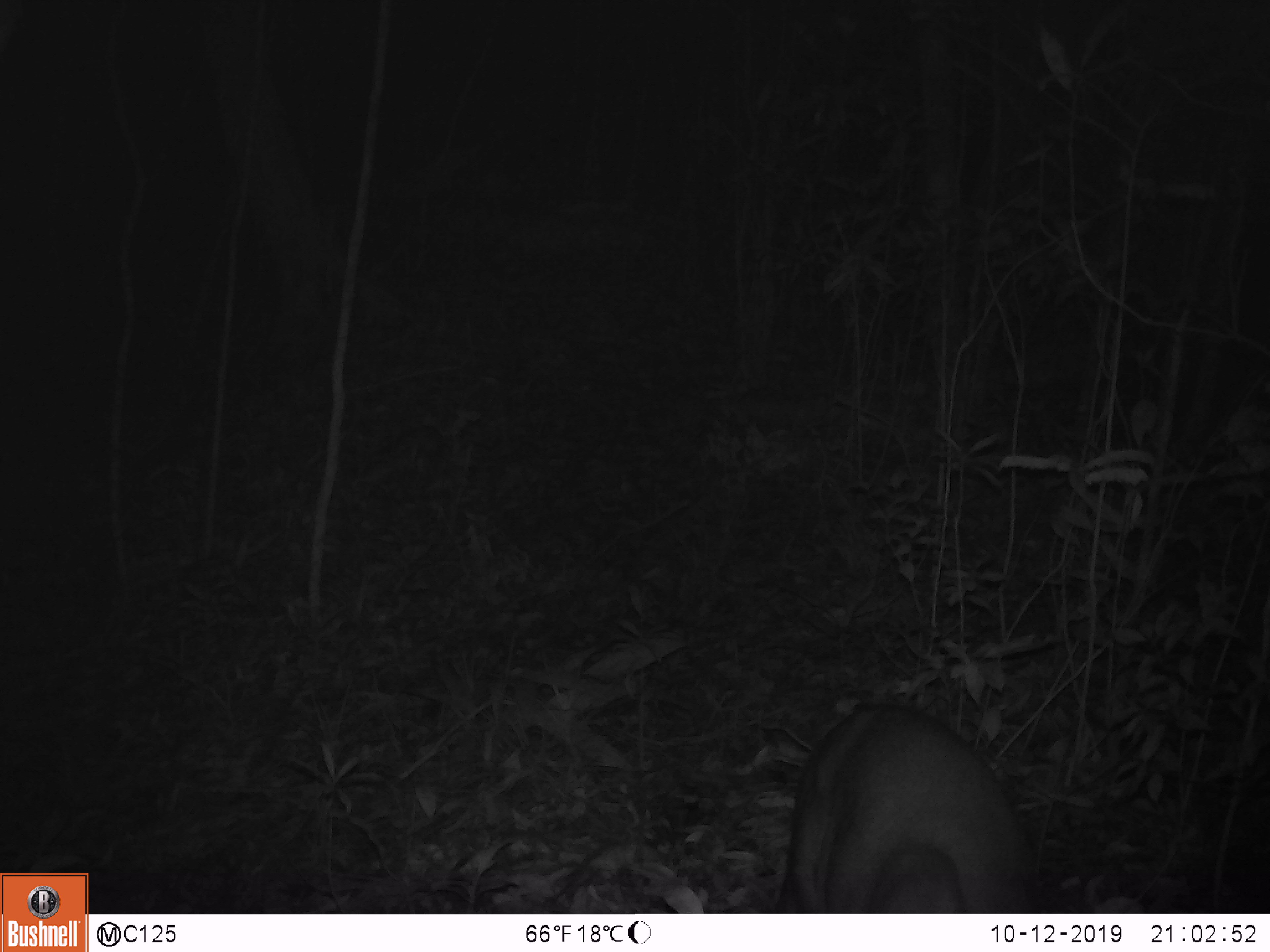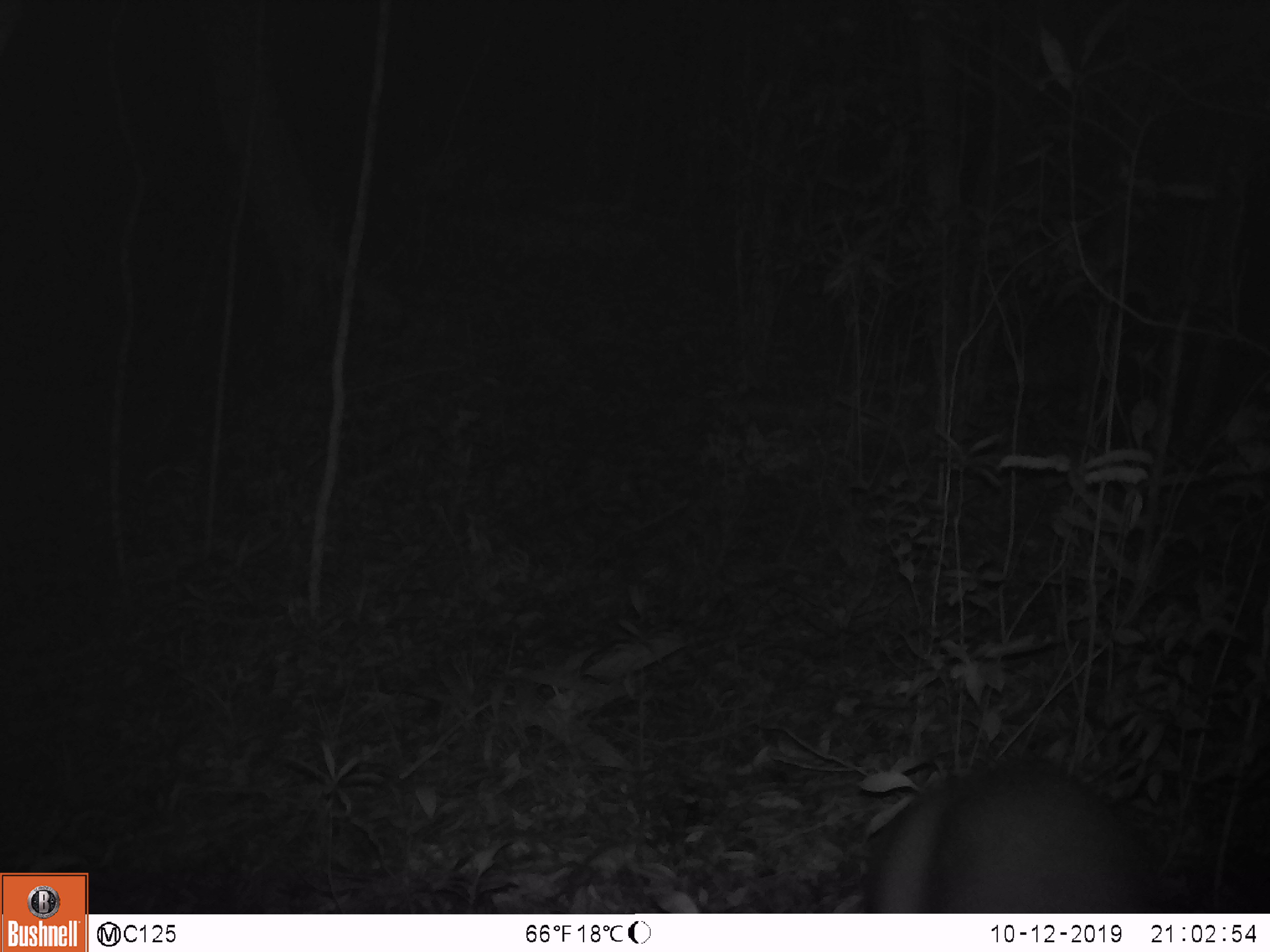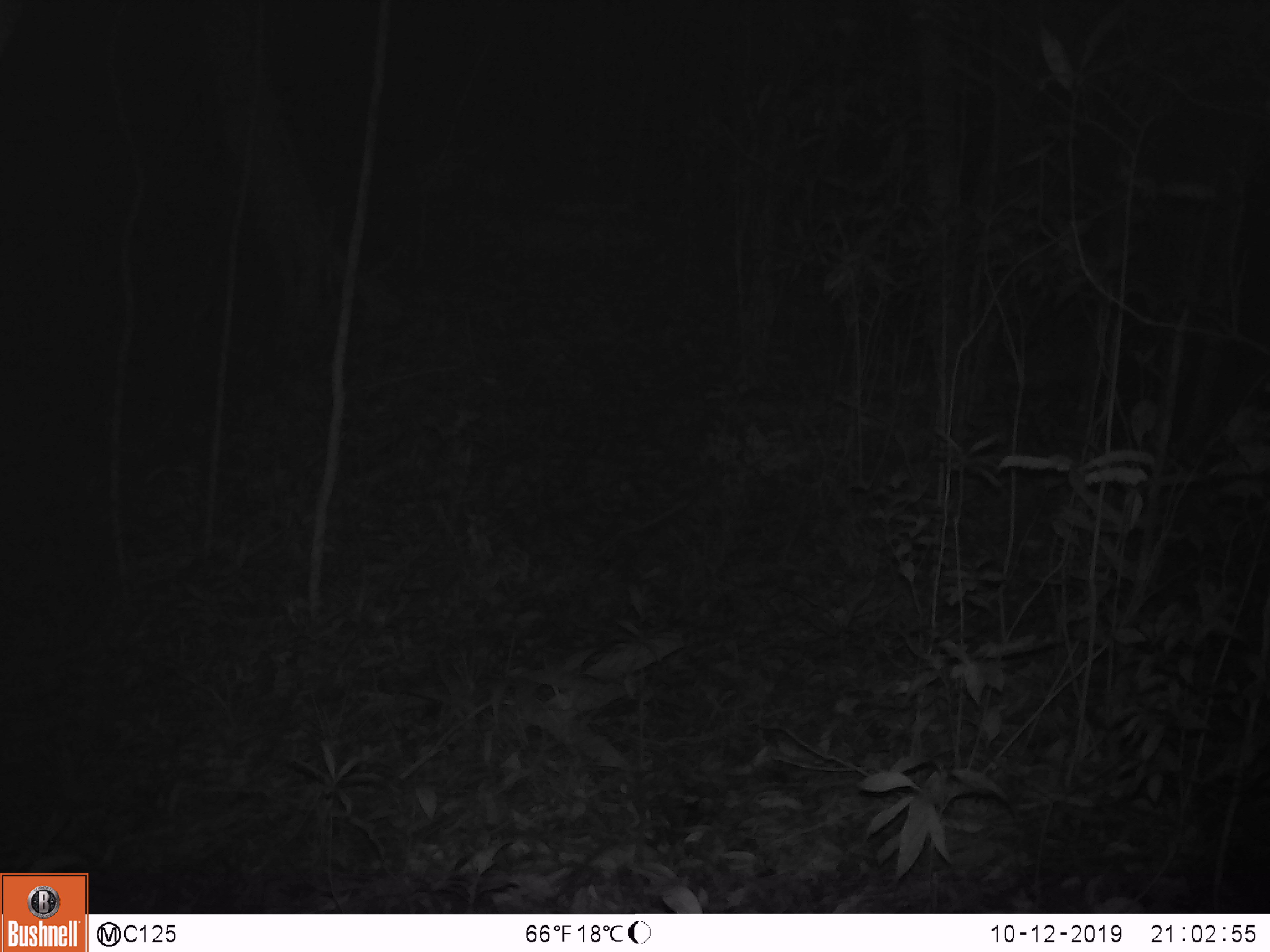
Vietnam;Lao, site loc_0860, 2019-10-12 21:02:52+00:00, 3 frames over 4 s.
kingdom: Animalia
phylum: Chordata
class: Mammalia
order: Artiodactyla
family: Cervidae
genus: Muntiacus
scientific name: Muntiacus rooseveltorum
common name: roosevelt's muntjac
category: roosevelts muntjac group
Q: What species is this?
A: Roosevelts muntjac group (roosevelt's muntjac) (Muntiacus rooseveltorum).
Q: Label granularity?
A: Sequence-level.